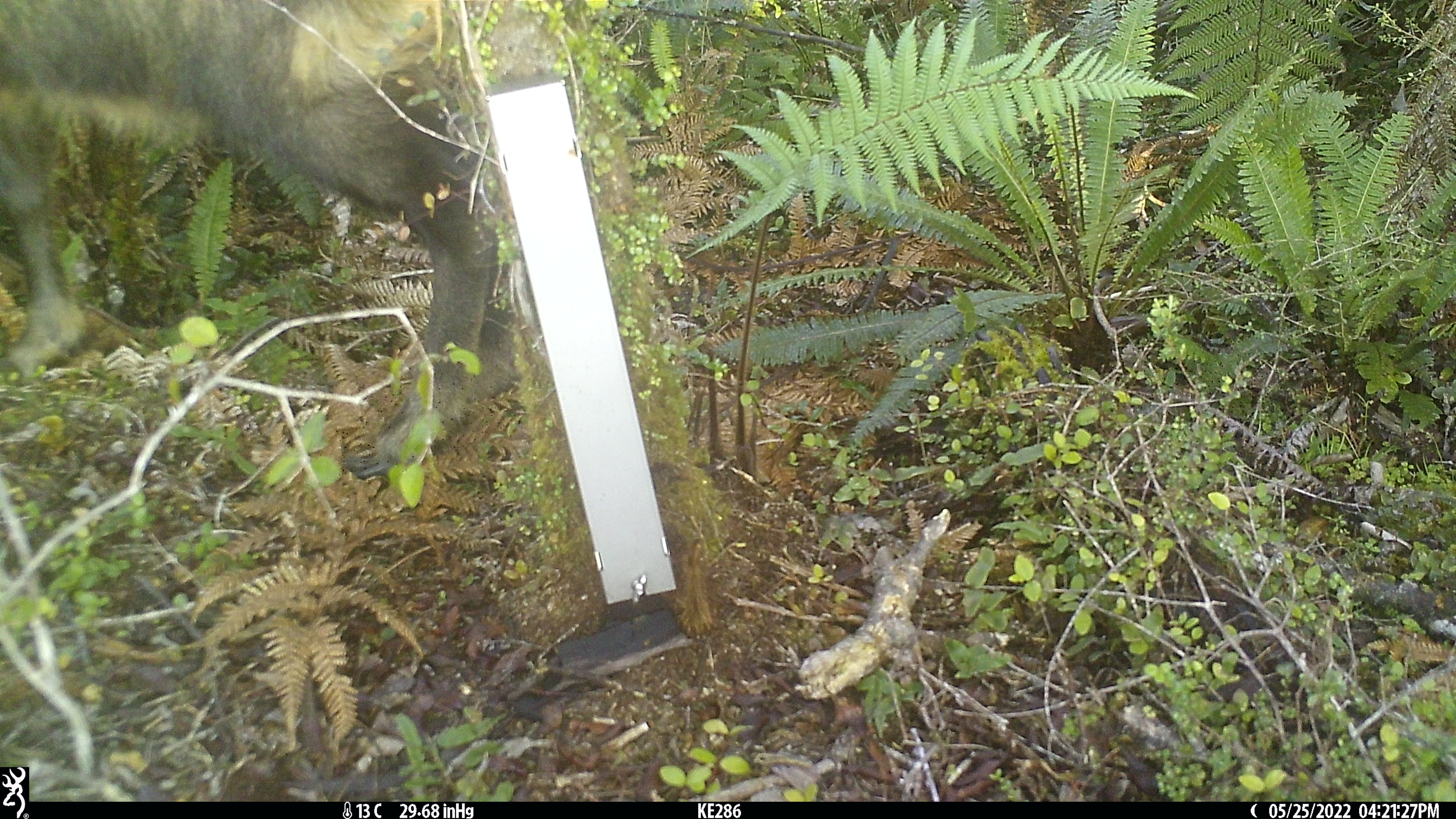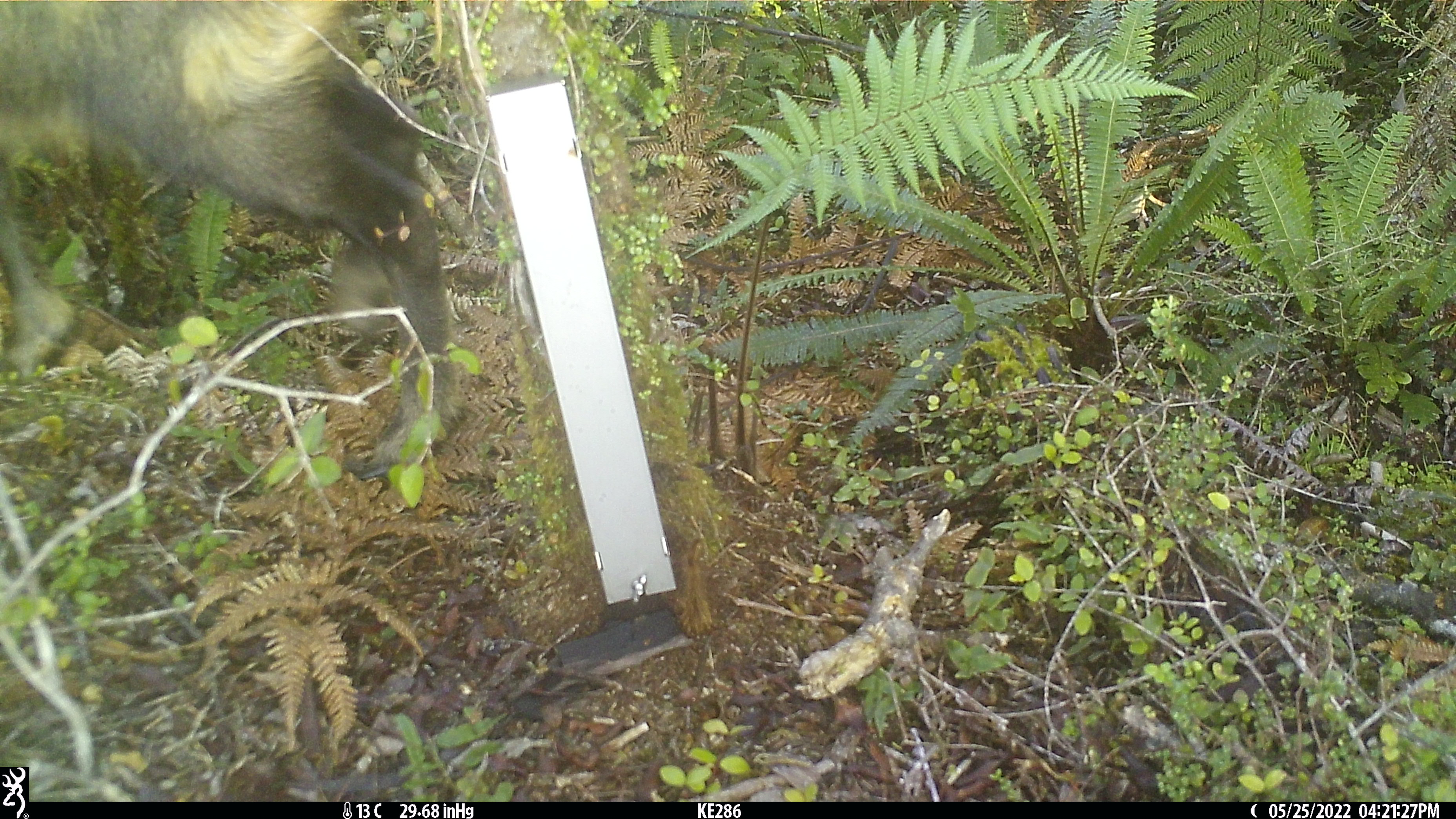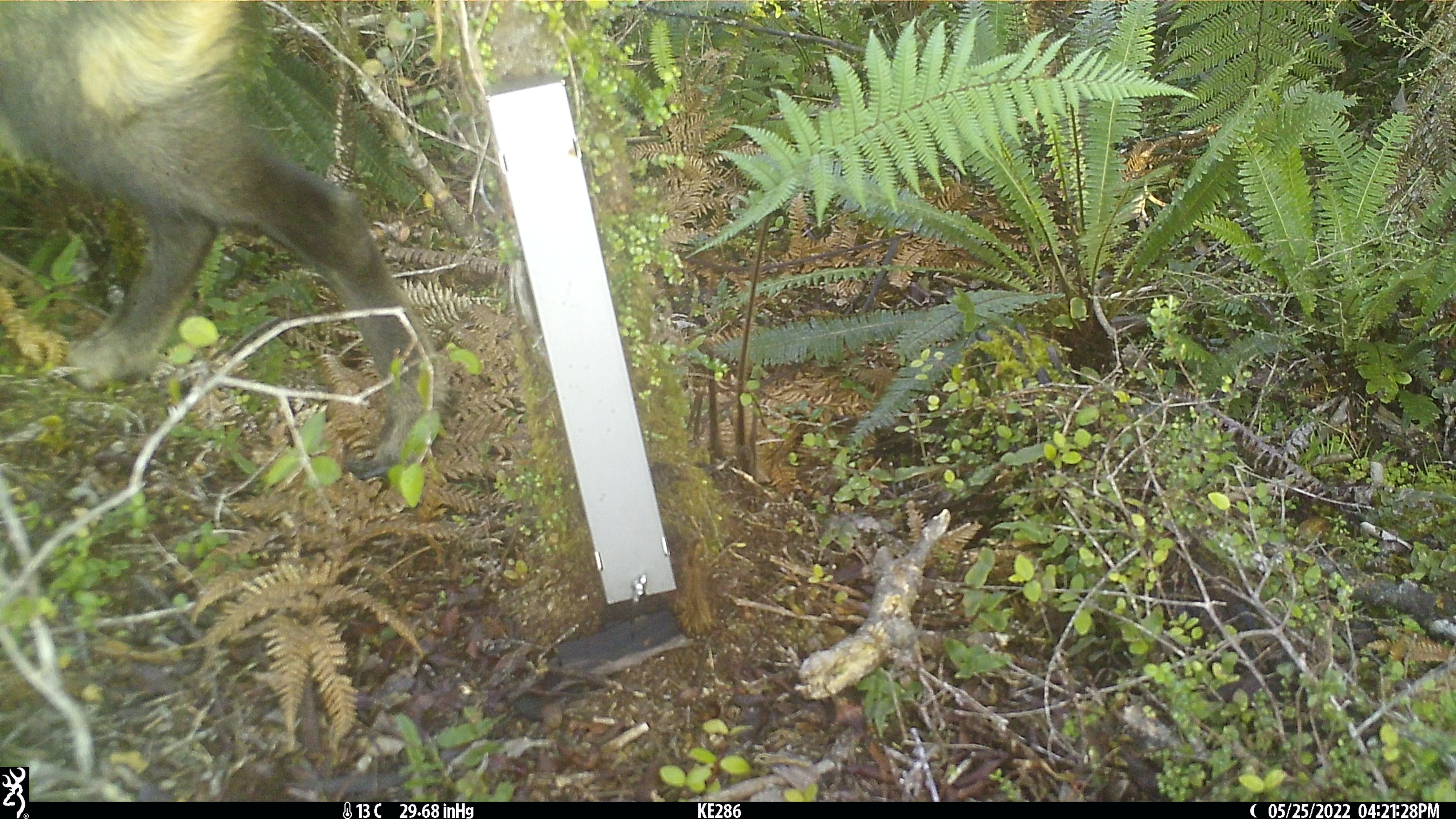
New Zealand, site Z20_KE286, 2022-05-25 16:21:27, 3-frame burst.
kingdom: Animalia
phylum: Chordata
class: Mammalia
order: Artiodactyla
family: Bovidae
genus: Rupicapra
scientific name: Rupicapra rupicapra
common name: alpine chamois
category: chamois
Chamois (alpine chamois) (Rupicapra rupicapra).